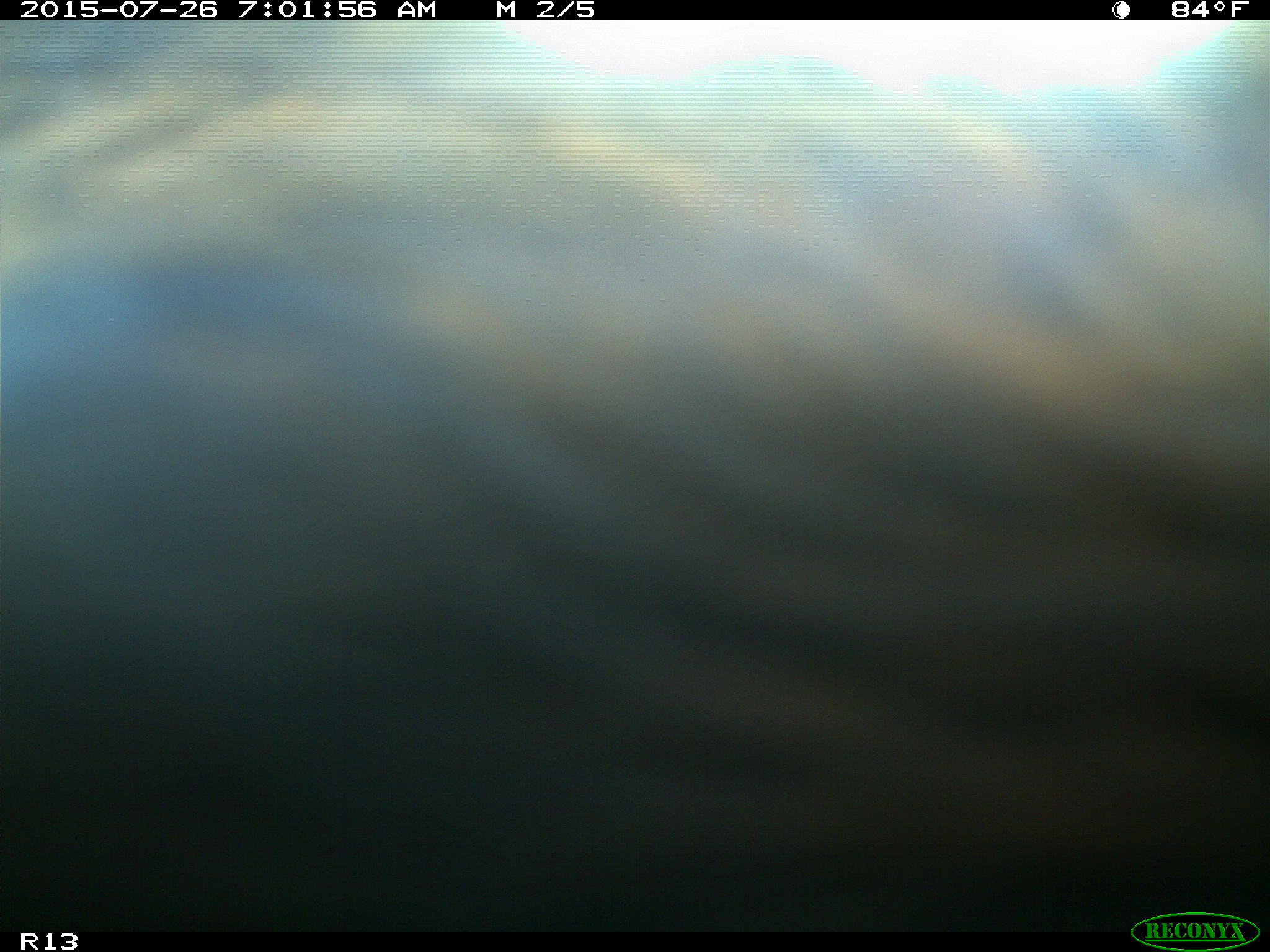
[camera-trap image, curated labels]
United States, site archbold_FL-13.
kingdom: Animalia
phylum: Chordata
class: Mammalia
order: Artiodactyla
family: Bovidae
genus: Bos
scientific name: Bos taurus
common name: domestic cow